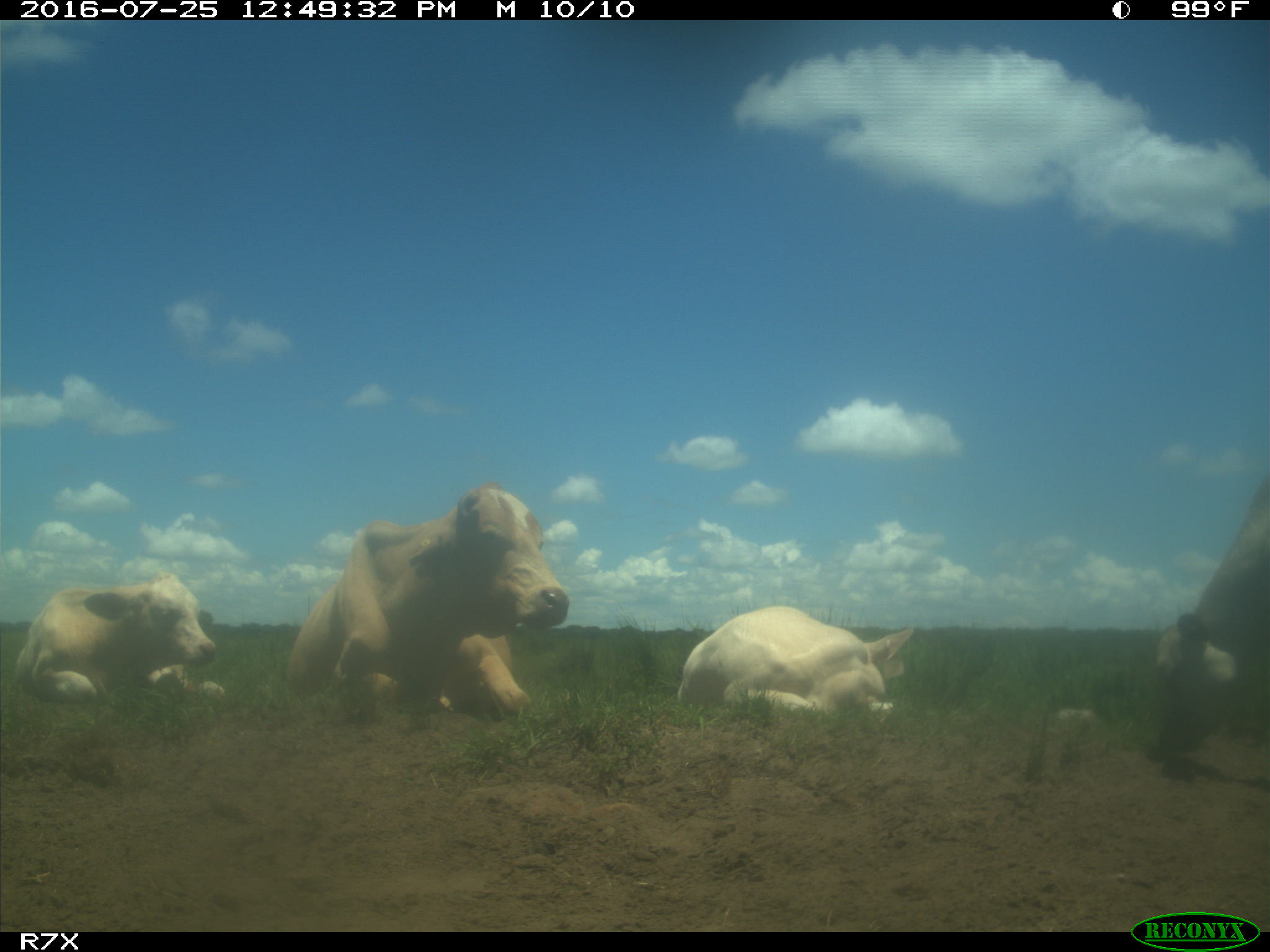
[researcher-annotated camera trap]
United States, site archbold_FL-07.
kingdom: Animalia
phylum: Chordata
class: Mammalia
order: Artiodactyla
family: Bovidae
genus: Bos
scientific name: Bos taurus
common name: domestic cow